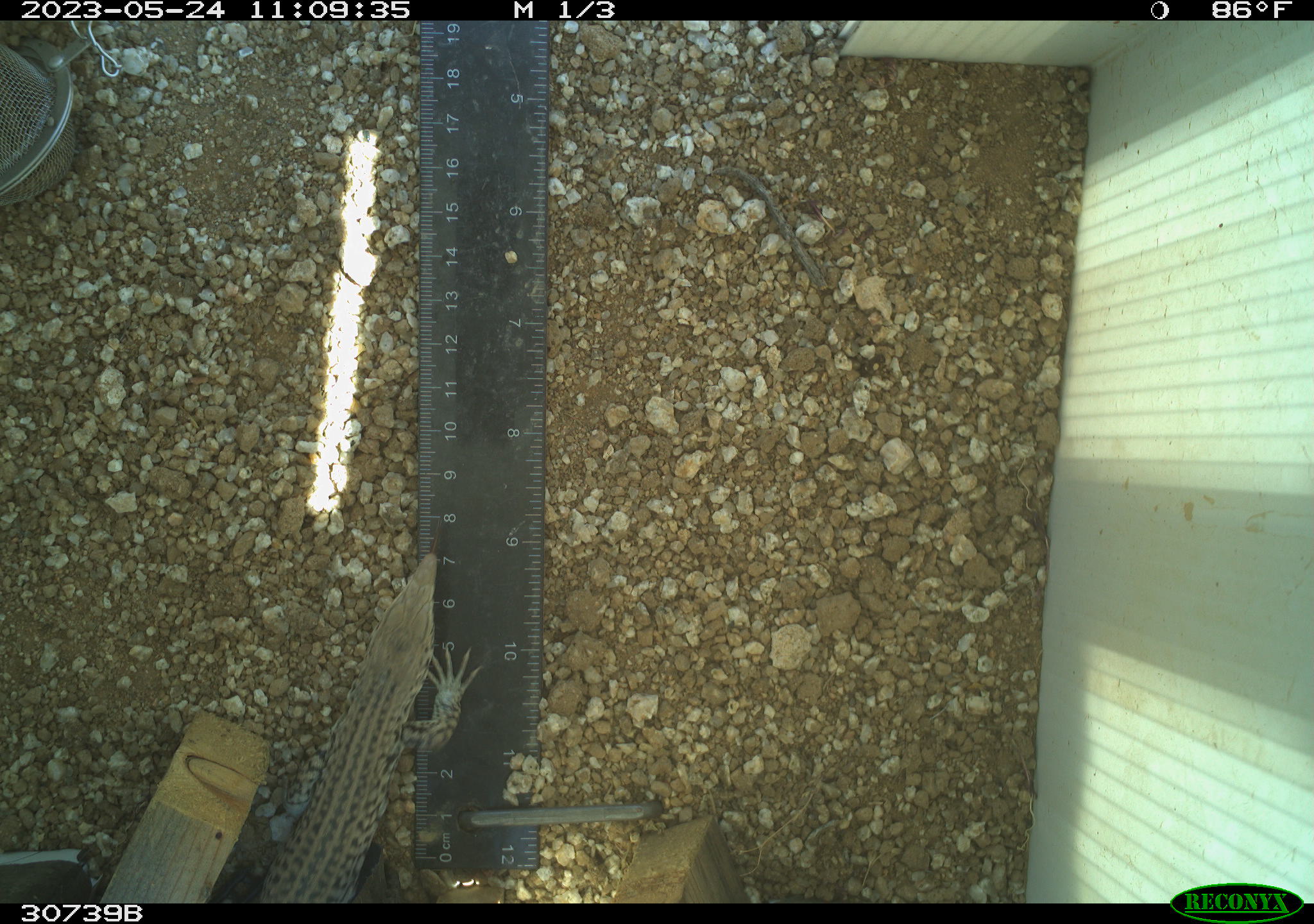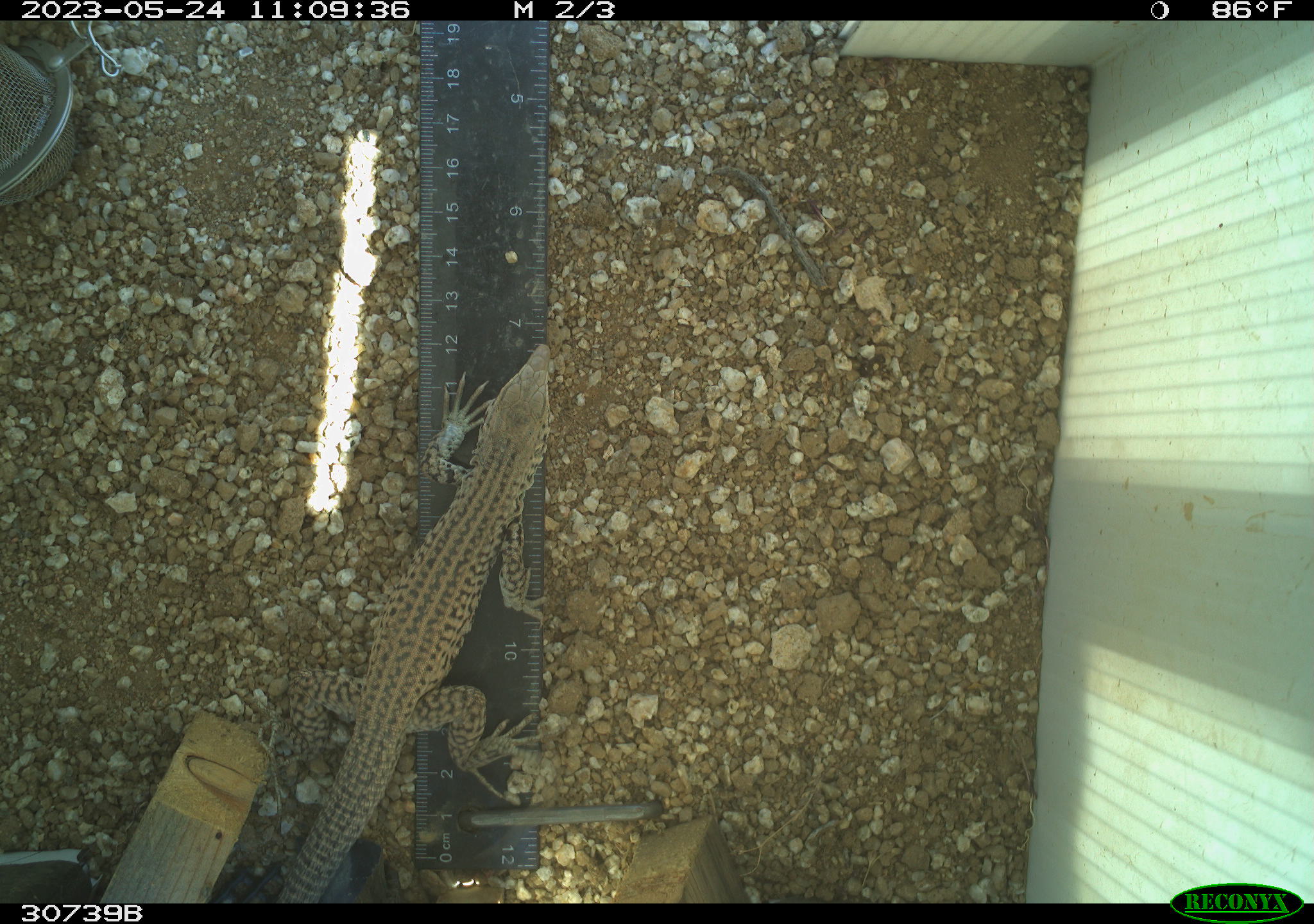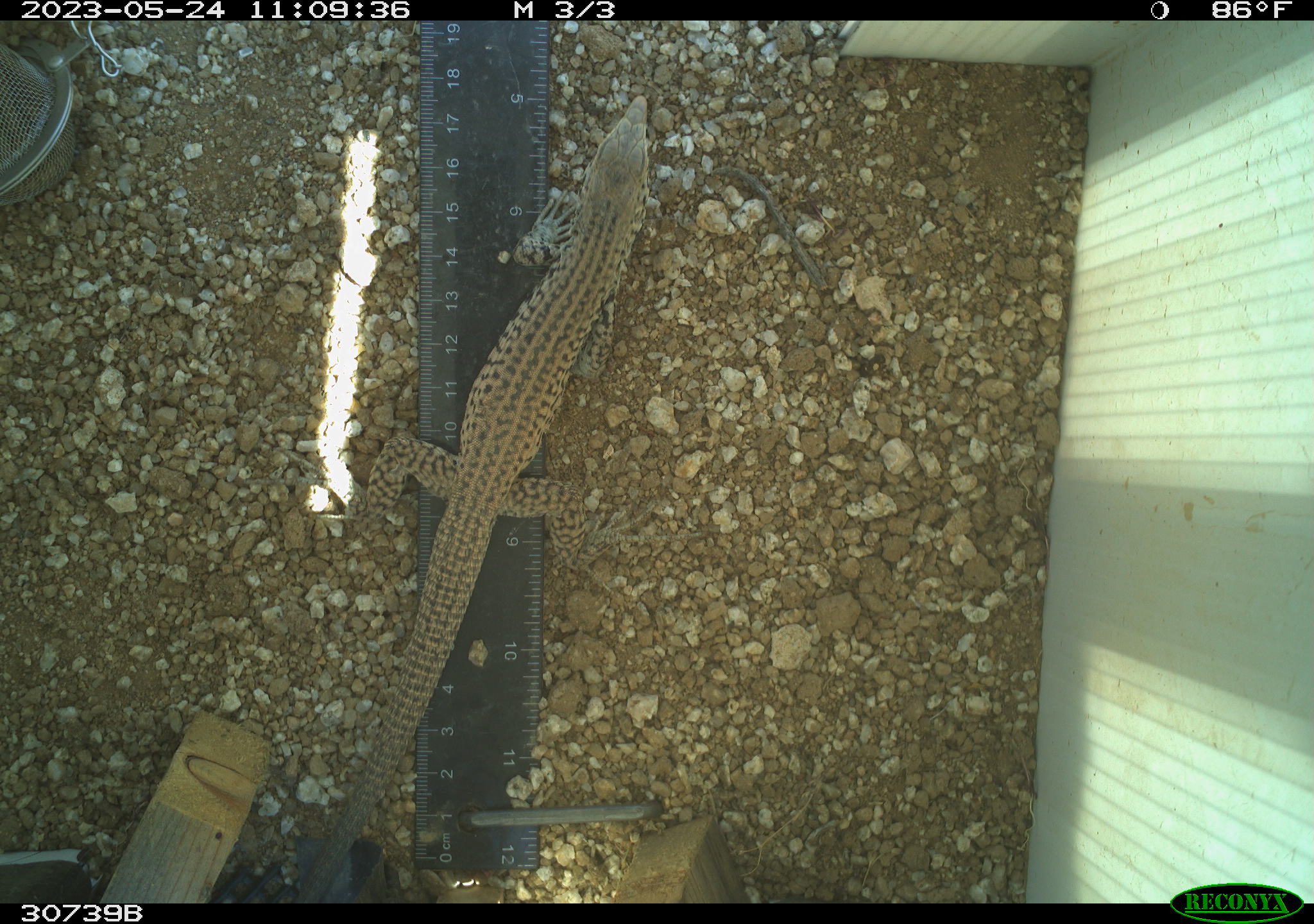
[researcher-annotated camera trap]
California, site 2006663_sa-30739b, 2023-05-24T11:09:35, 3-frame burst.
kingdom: Animalia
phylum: Chordata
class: Reptilia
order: Squamata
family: Teiidae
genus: Aspidoscelis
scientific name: Aspidoscelis tigris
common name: western whiptail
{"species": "western whiptail (Aspidoscelis tigris)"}